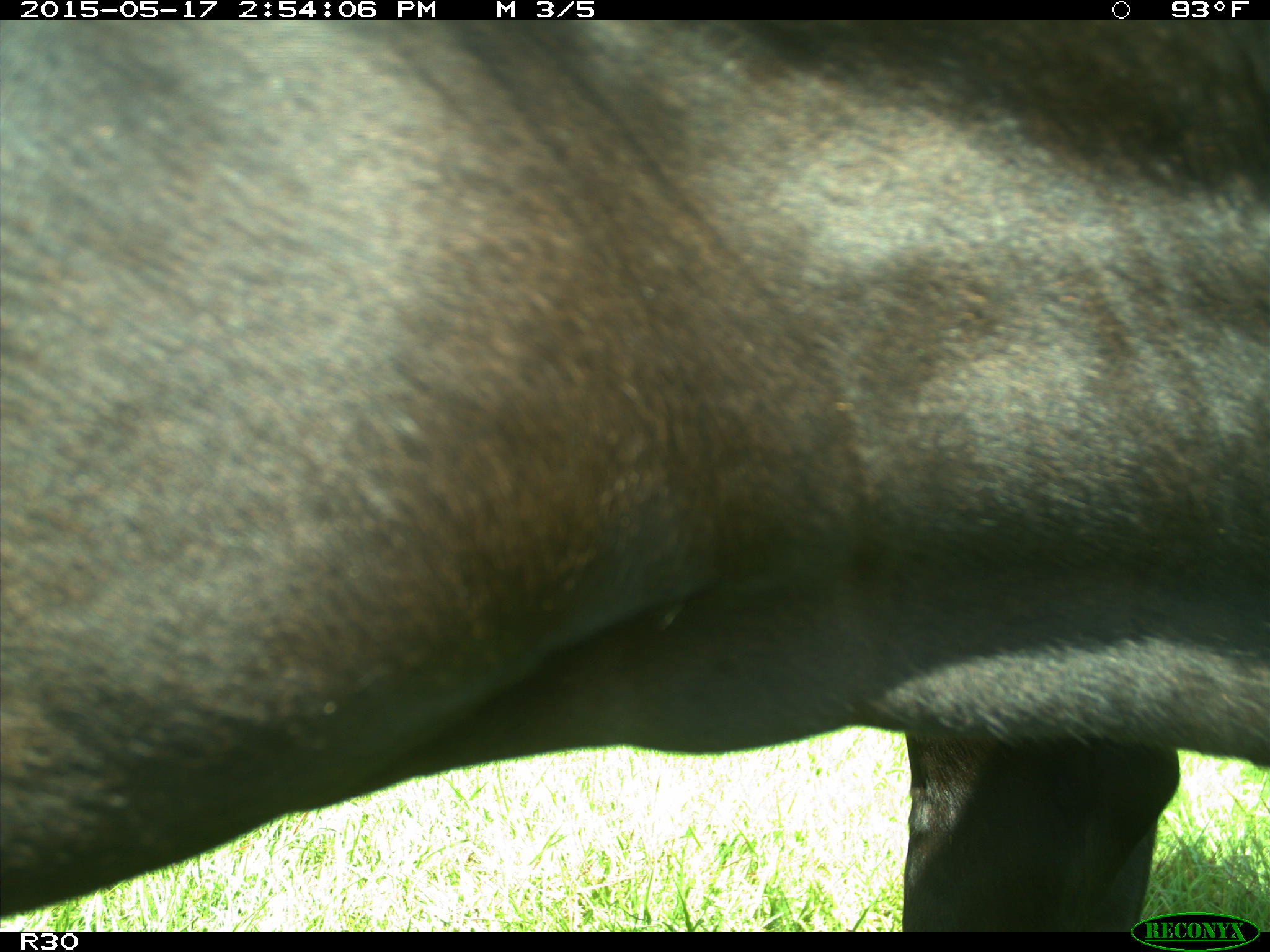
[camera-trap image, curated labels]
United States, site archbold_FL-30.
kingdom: Animalia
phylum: Chordata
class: Mammalia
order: Artiodactyla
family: Bovidae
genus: Bos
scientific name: Bos taurus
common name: domestic cow